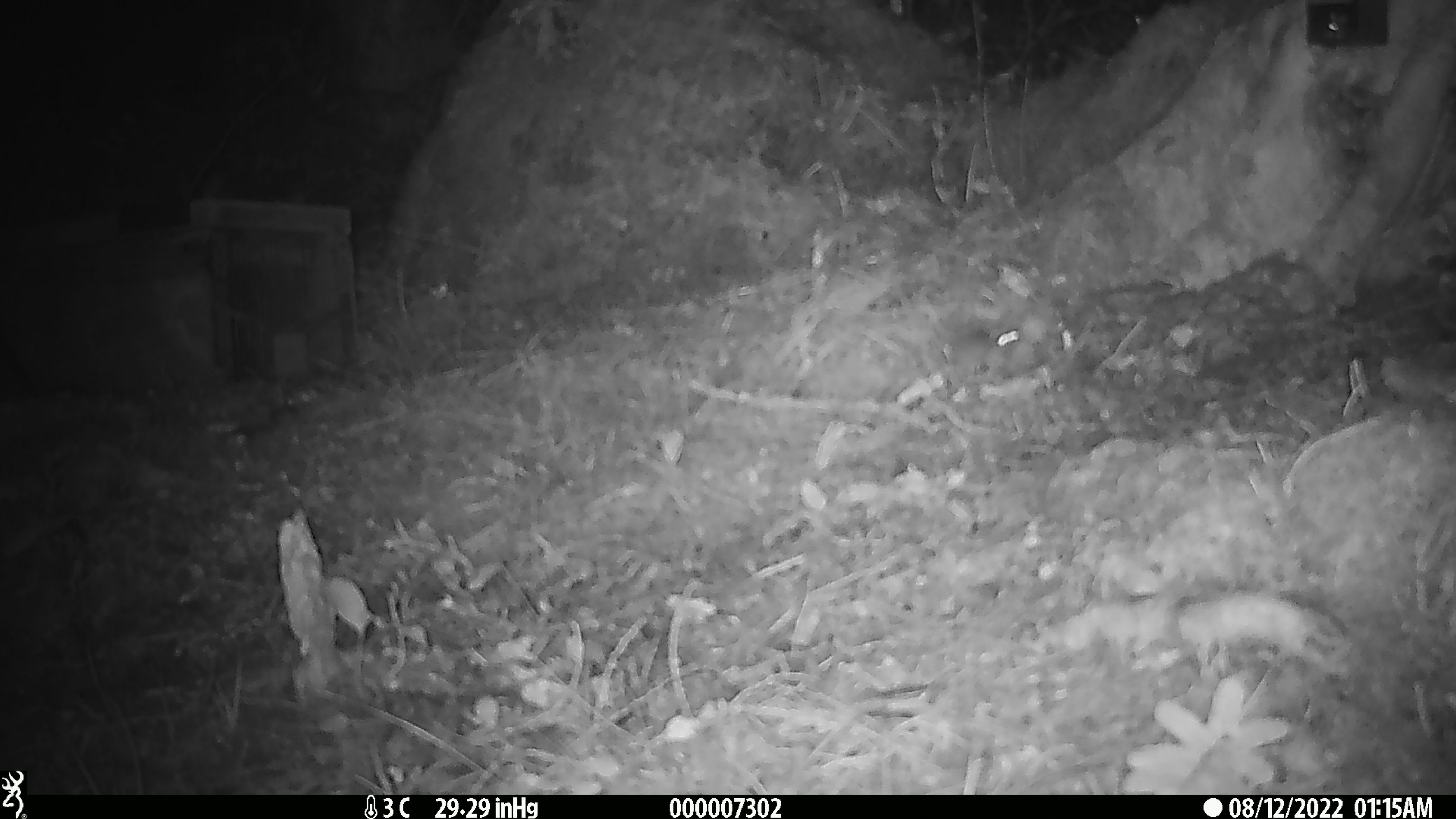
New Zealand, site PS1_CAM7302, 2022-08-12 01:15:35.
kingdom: Animalia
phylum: Chordata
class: Mammalia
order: Rodentia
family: Muridae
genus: Mus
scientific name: Mus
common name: mouse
Mouse (Mus).